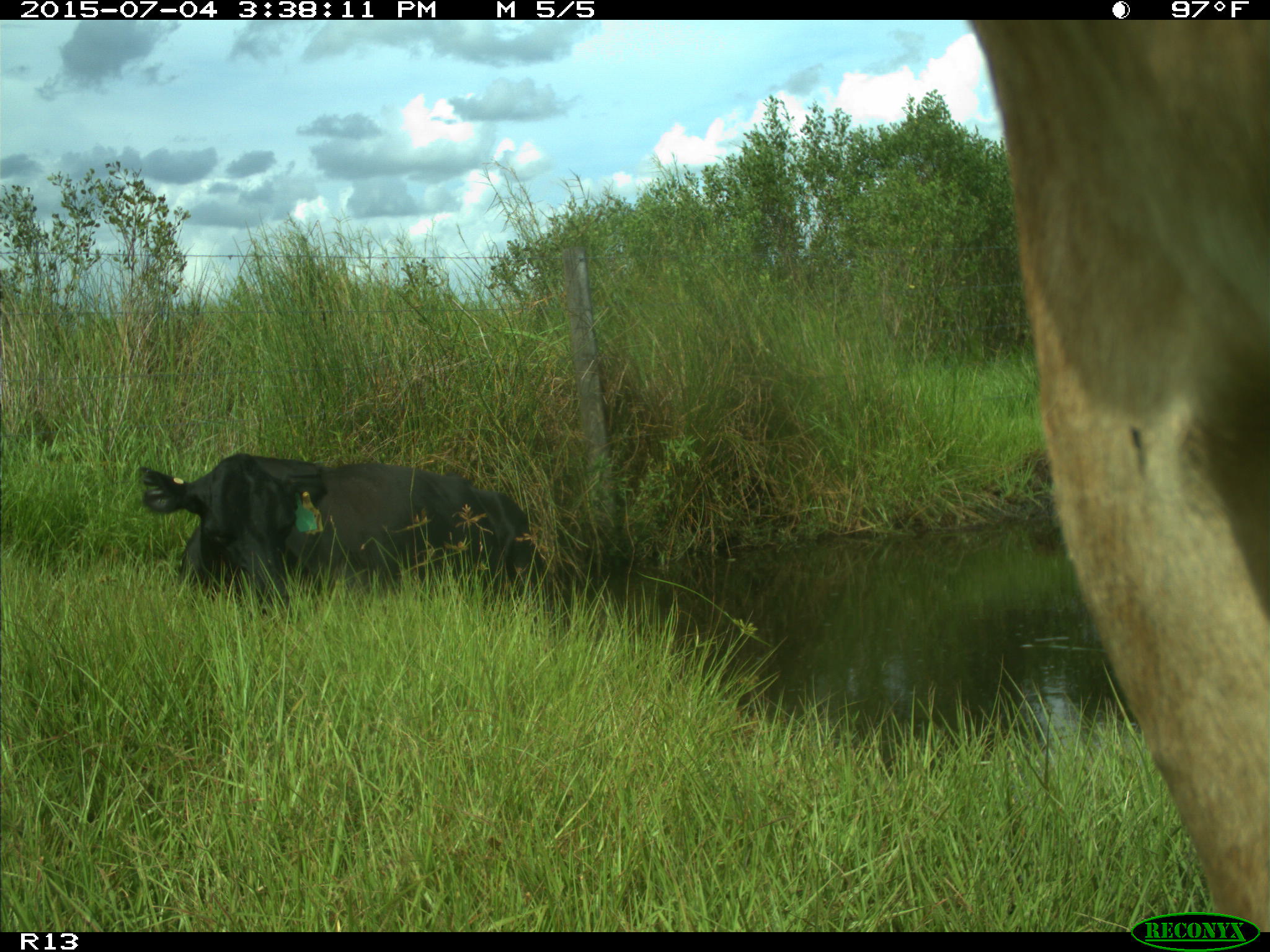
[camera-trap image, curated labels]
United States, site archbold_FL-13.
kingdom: Animalia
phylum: Chordata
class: Mammalia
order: Artiodactyla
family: Bovidae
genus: Bos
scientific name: Bos taurus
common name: domestic cow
Bos taurus (domestic cow).